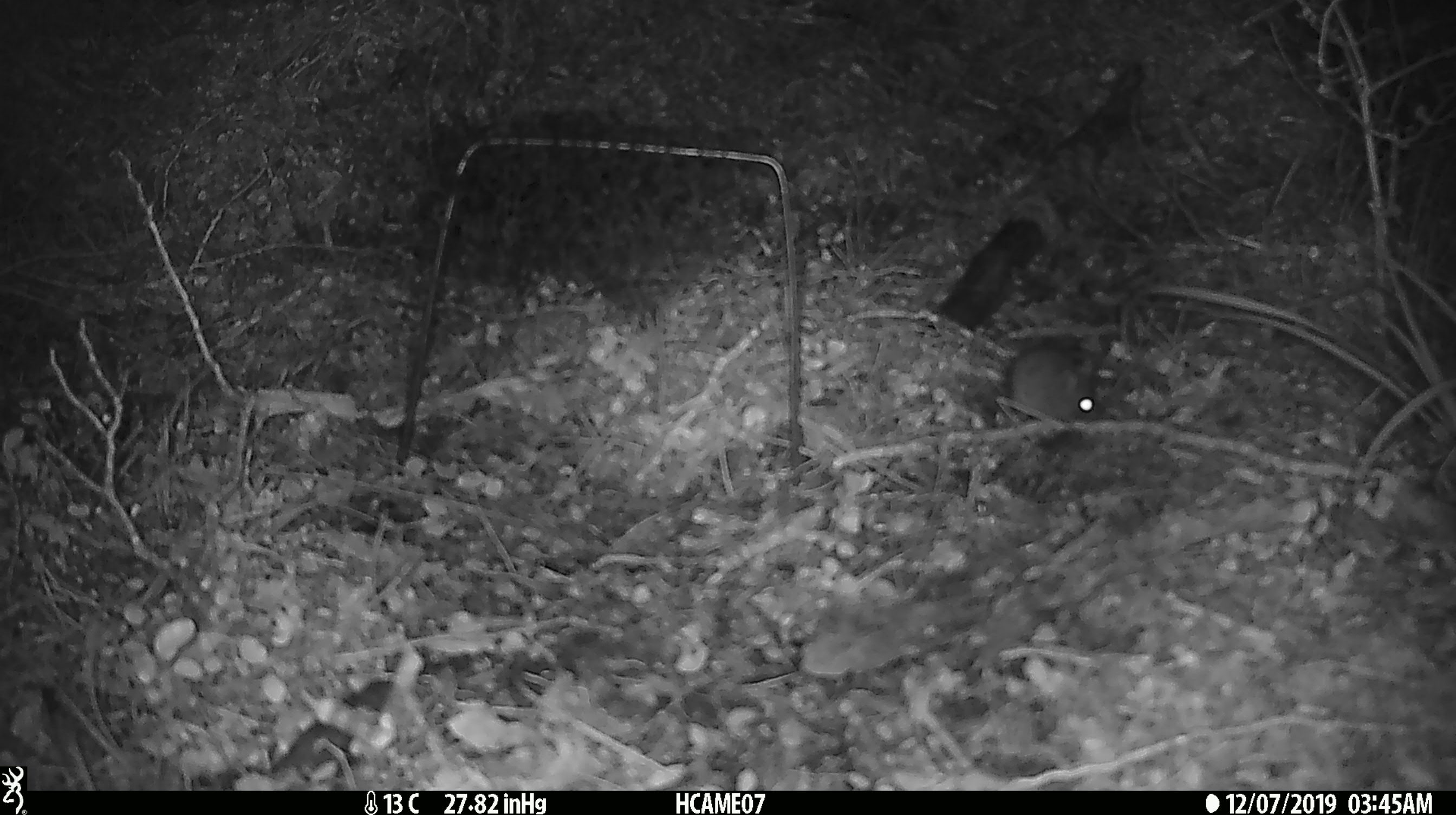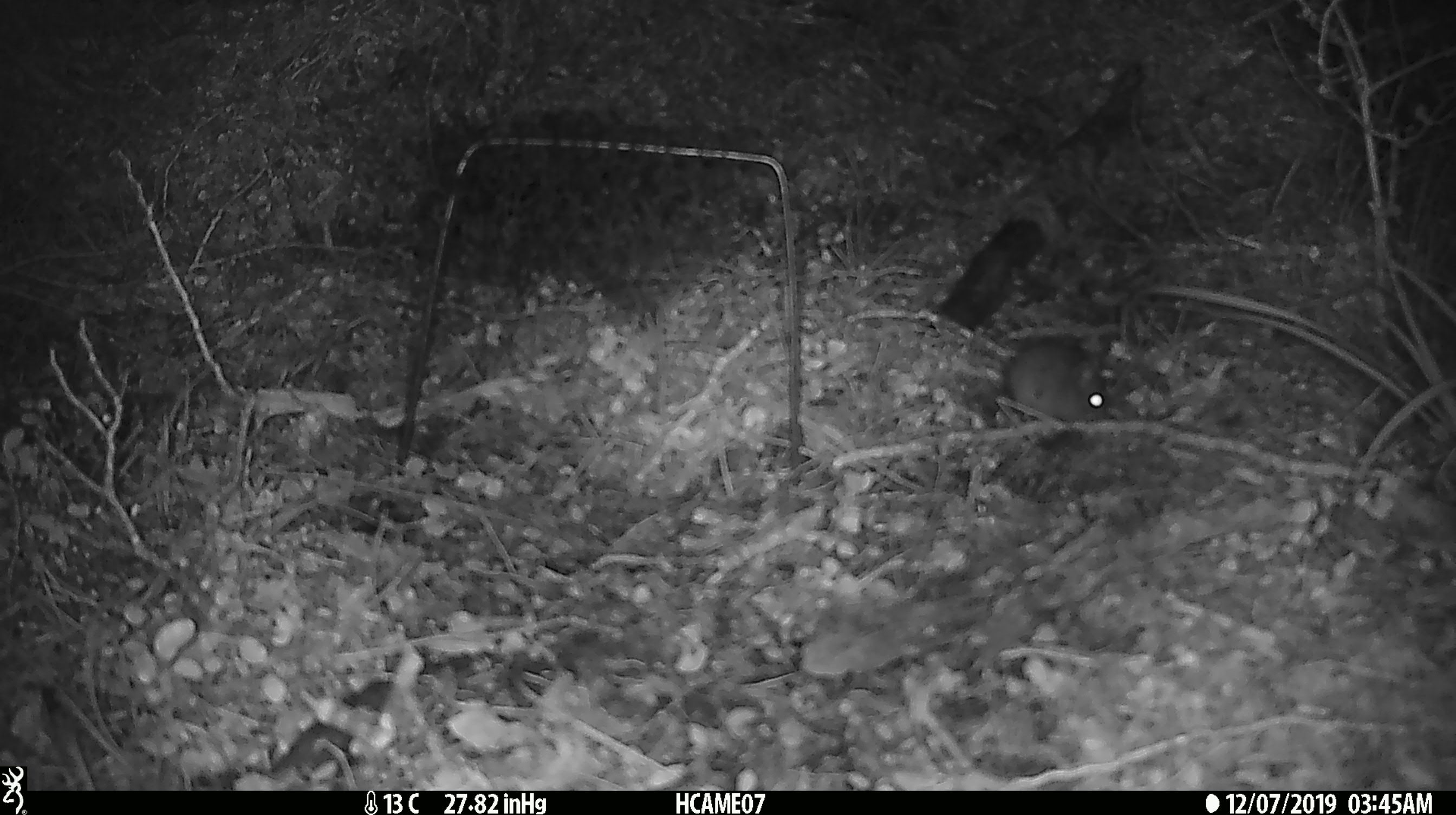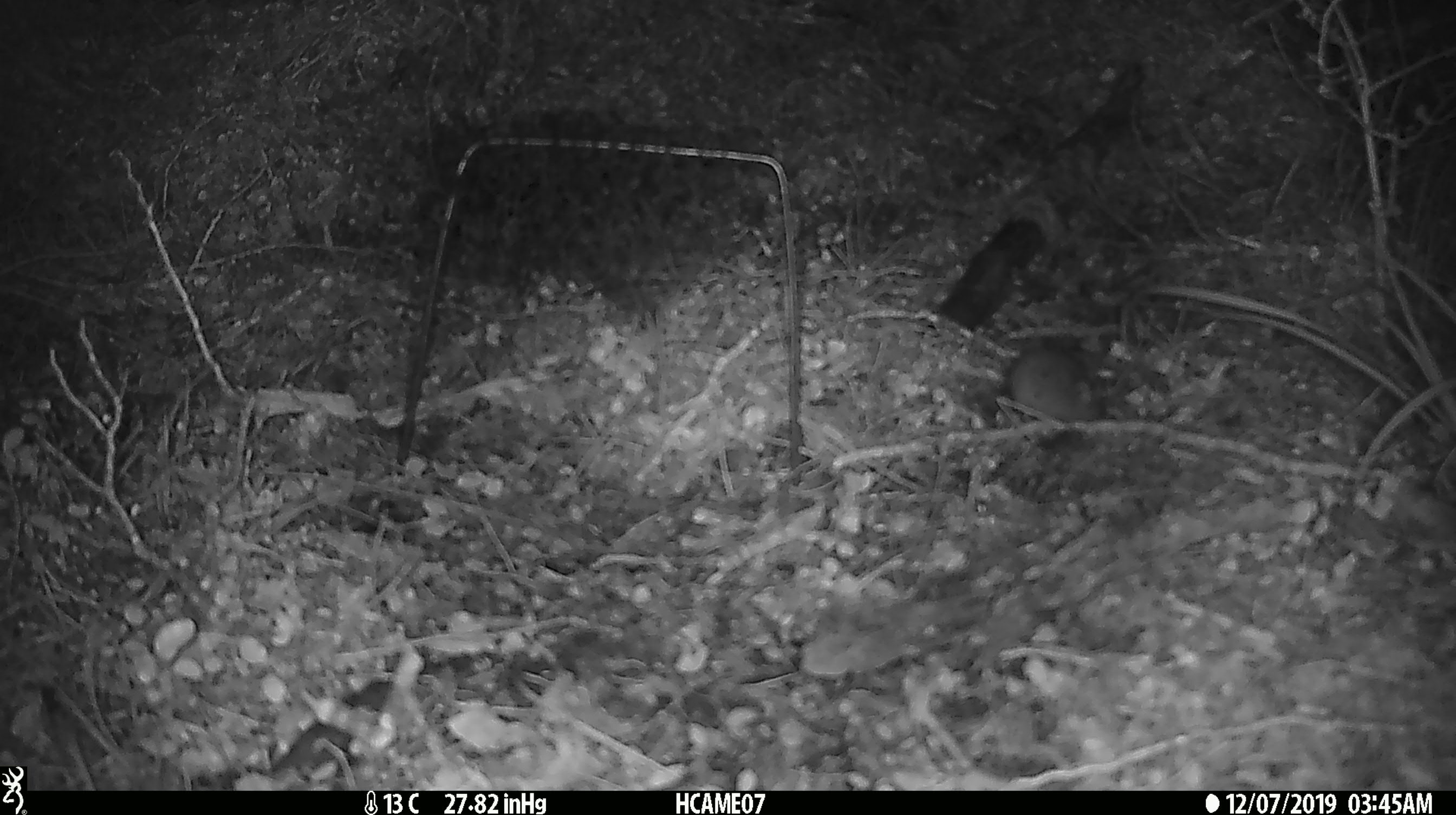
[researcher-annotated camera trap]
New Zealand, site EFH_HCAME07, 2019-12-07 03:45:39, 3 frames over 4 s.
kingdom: Animalia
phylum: Chordata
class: Mammalia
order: Rodentia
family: Muridae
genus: Mus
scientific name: Mus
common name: mouse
Mouse (Mus).